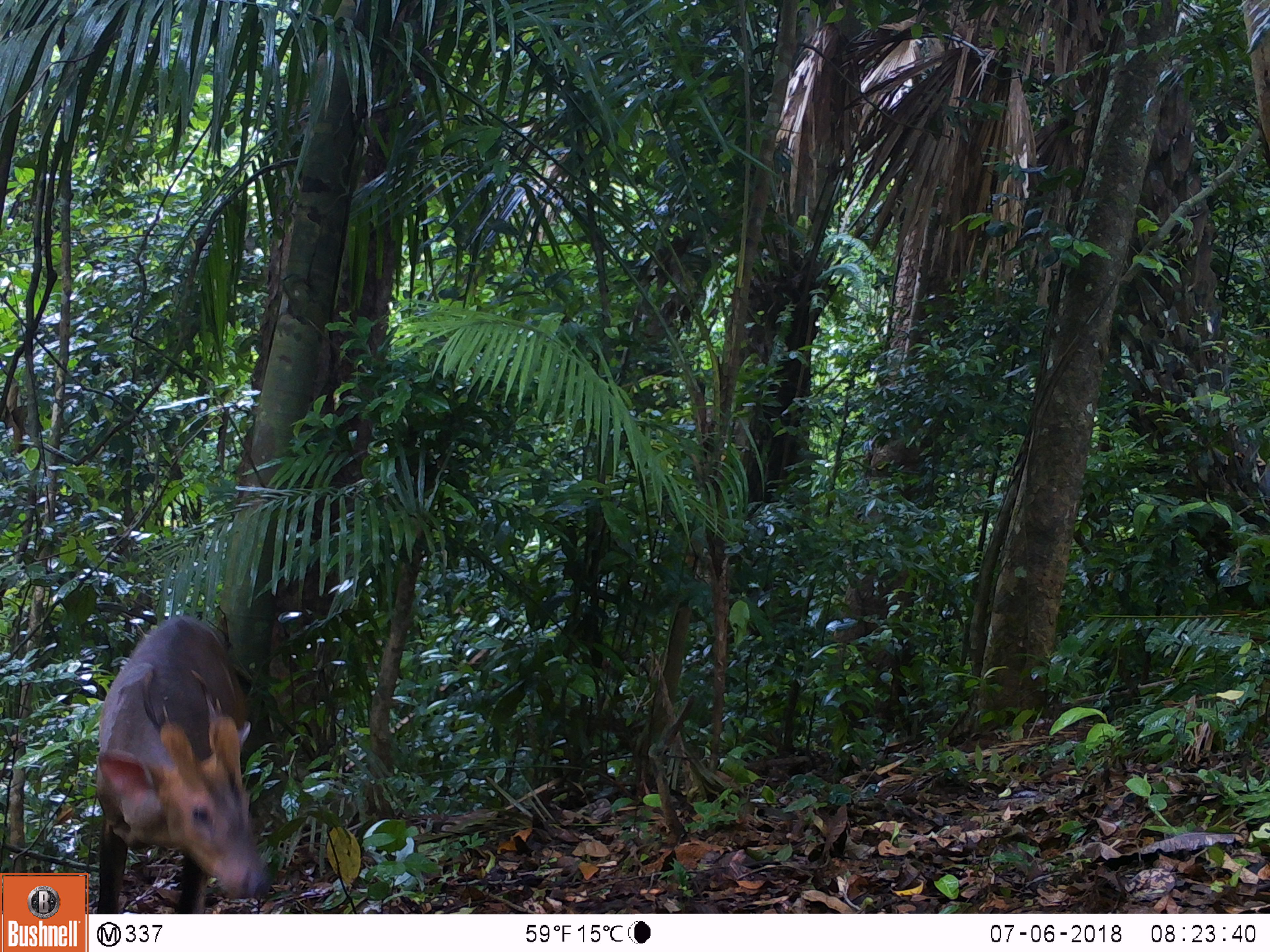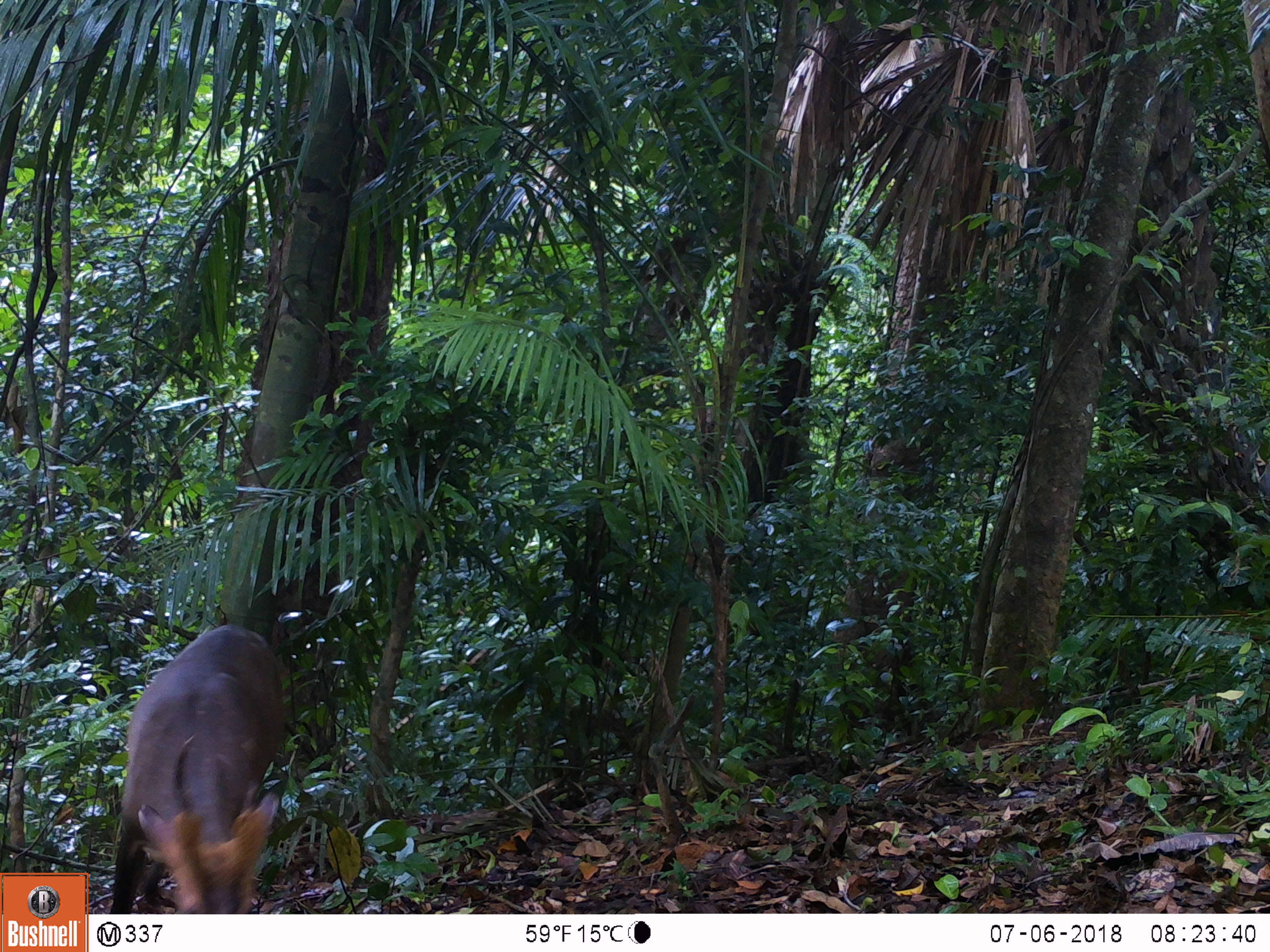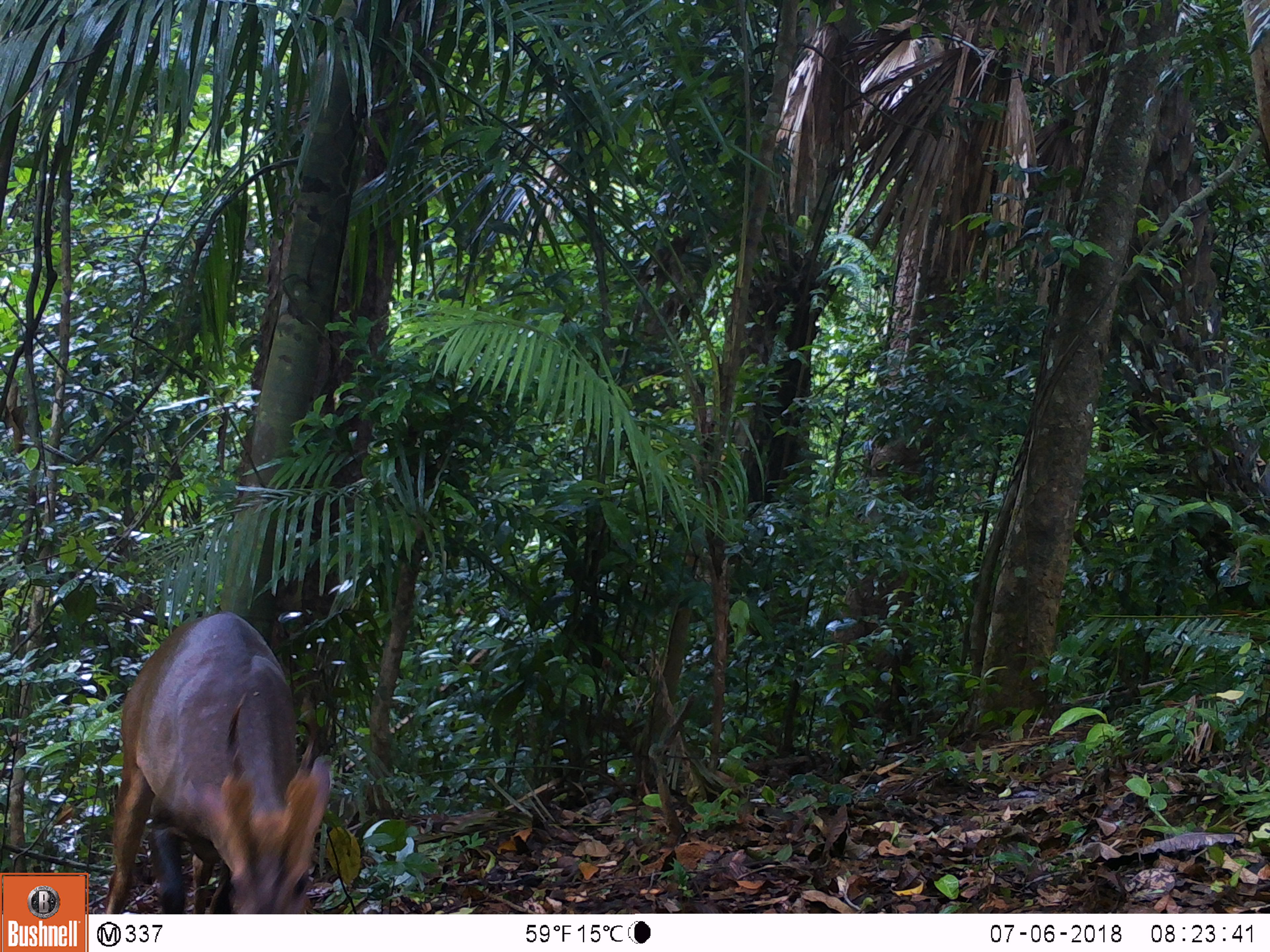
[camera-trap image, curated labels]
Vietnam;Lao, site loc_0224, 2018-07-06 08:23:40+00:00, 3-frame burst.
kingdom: Animalia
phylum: Chordata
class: Mammalia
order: Artiodactyla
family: Cervidae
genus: Muntiacus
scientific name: Muntiacus vuquangensis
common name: large-antlered muntjac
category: large antlered muntjac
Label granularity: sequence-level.